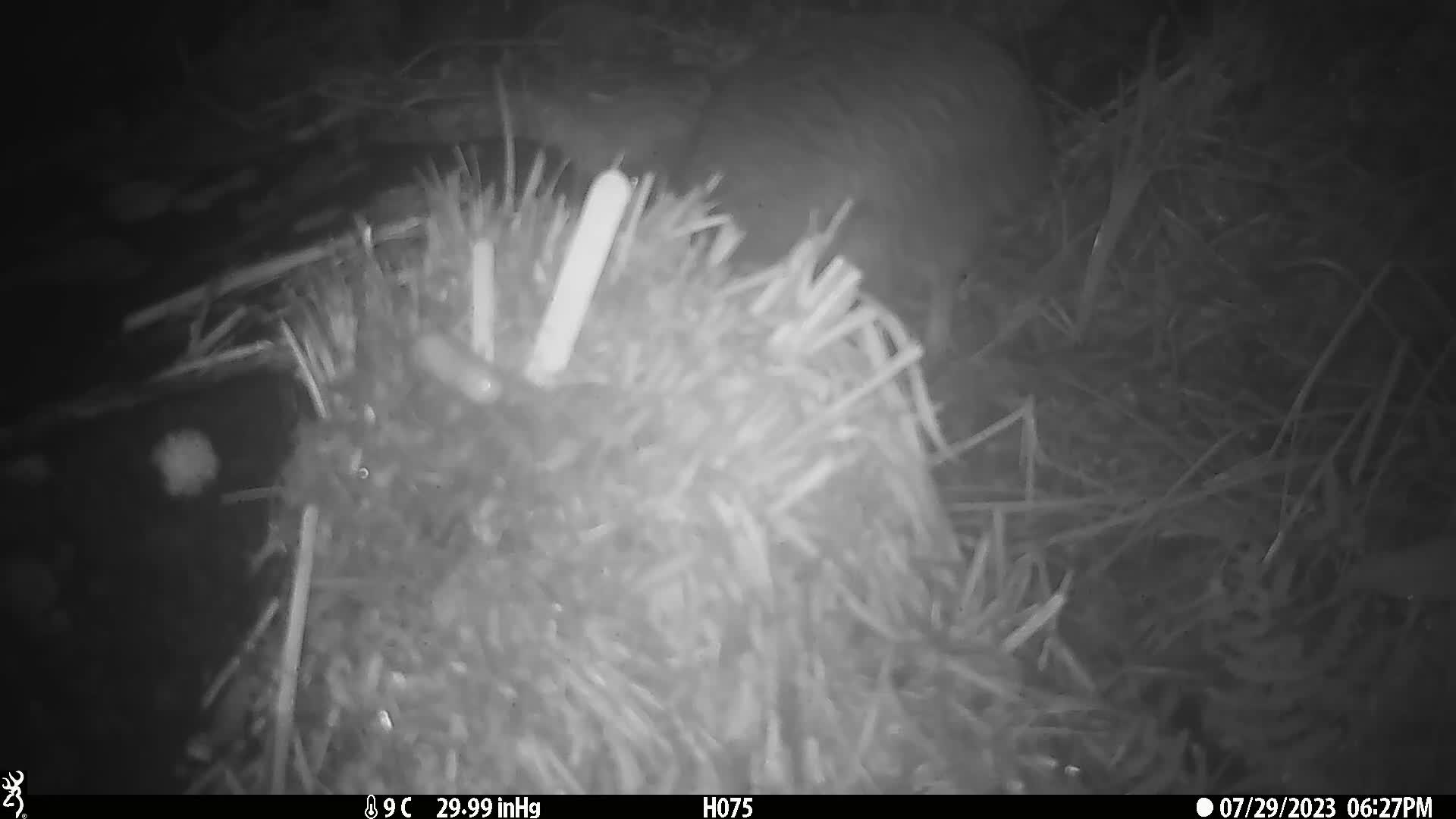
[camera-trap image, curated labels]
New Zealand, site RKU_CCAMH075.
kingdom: Animalia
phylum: Chordata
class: Aves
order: Apterygiformes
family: Apterygidae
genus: Apteryx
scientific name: Apteryx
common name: kiwi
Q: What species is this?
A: Kiwi (Apteryx).